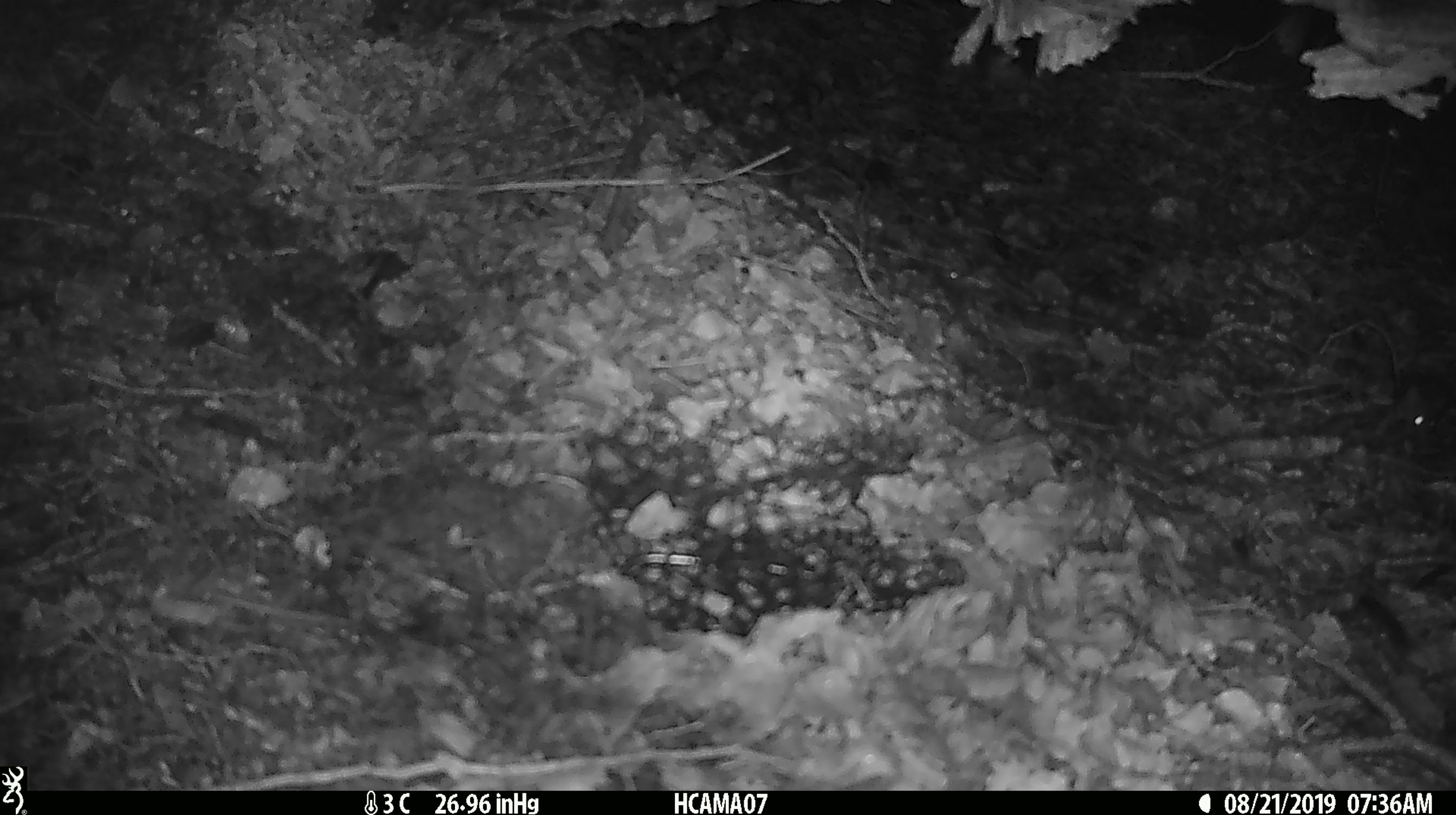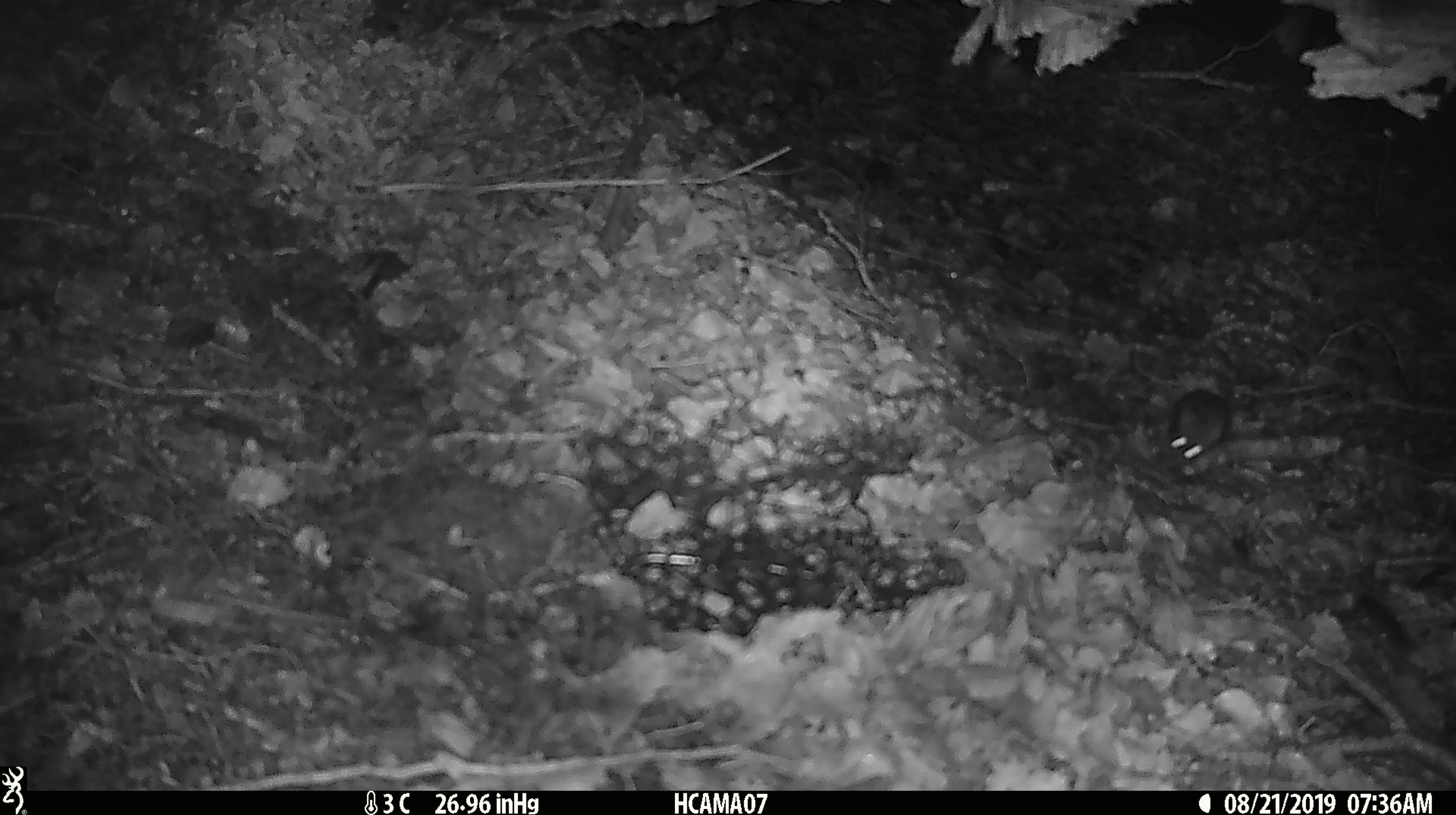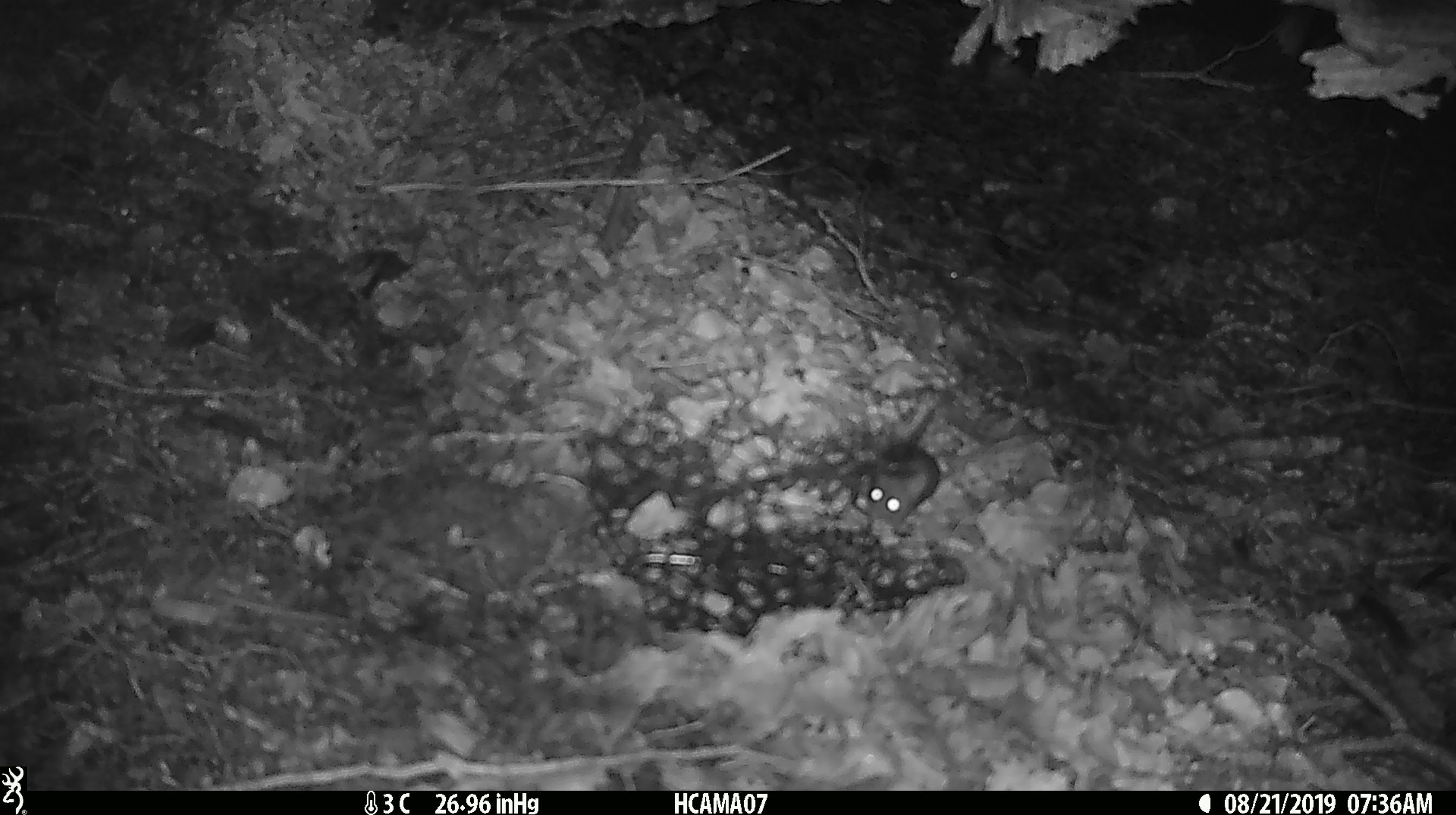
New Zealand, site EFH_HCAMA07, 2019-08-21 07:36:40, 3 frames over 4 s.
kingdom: Animalia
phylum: Chordata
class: Mammalia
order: Rodentia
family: Muridae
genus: Mus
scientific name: Mus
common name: mouse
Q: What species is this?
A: Mouse (Mus).